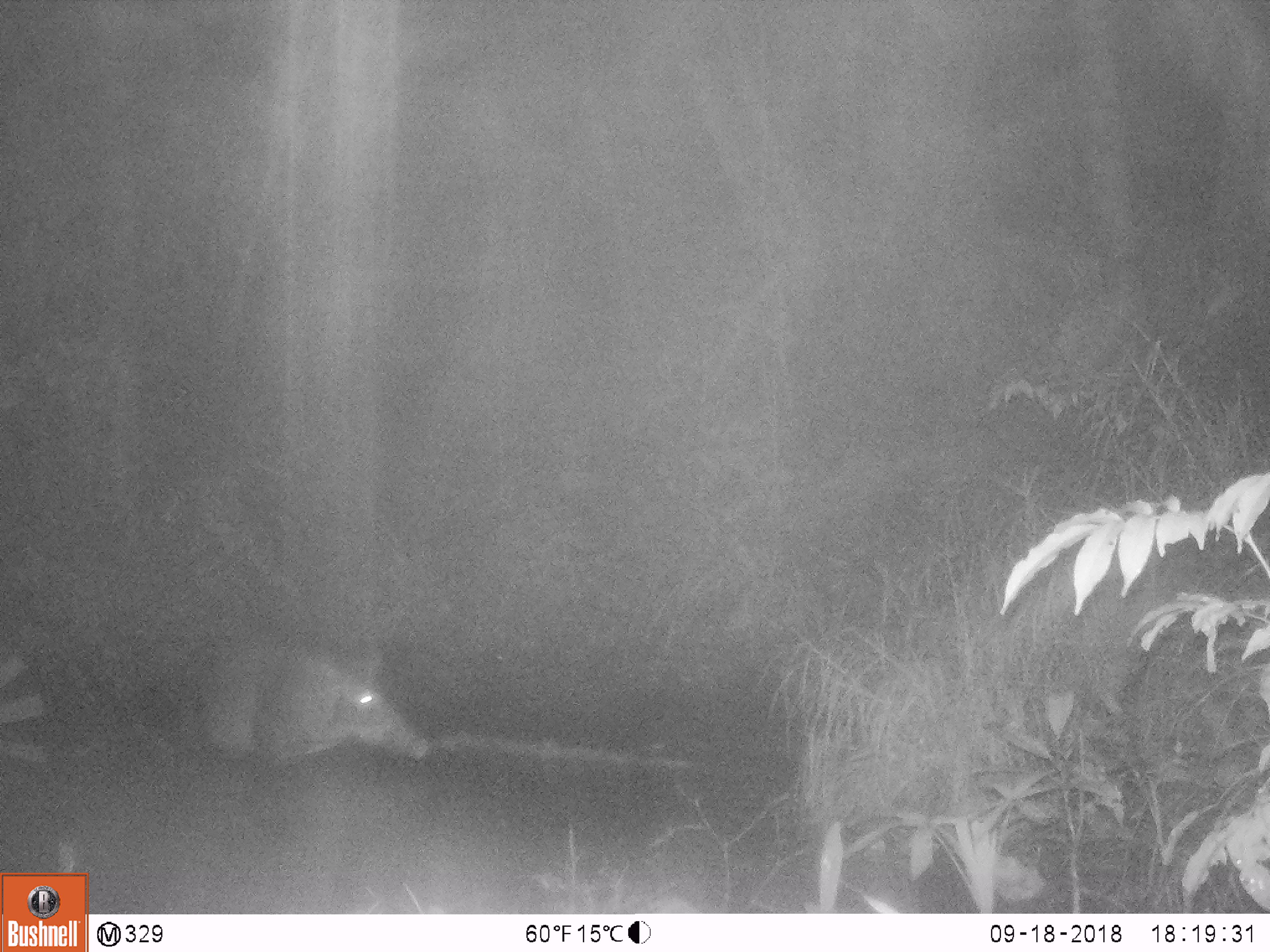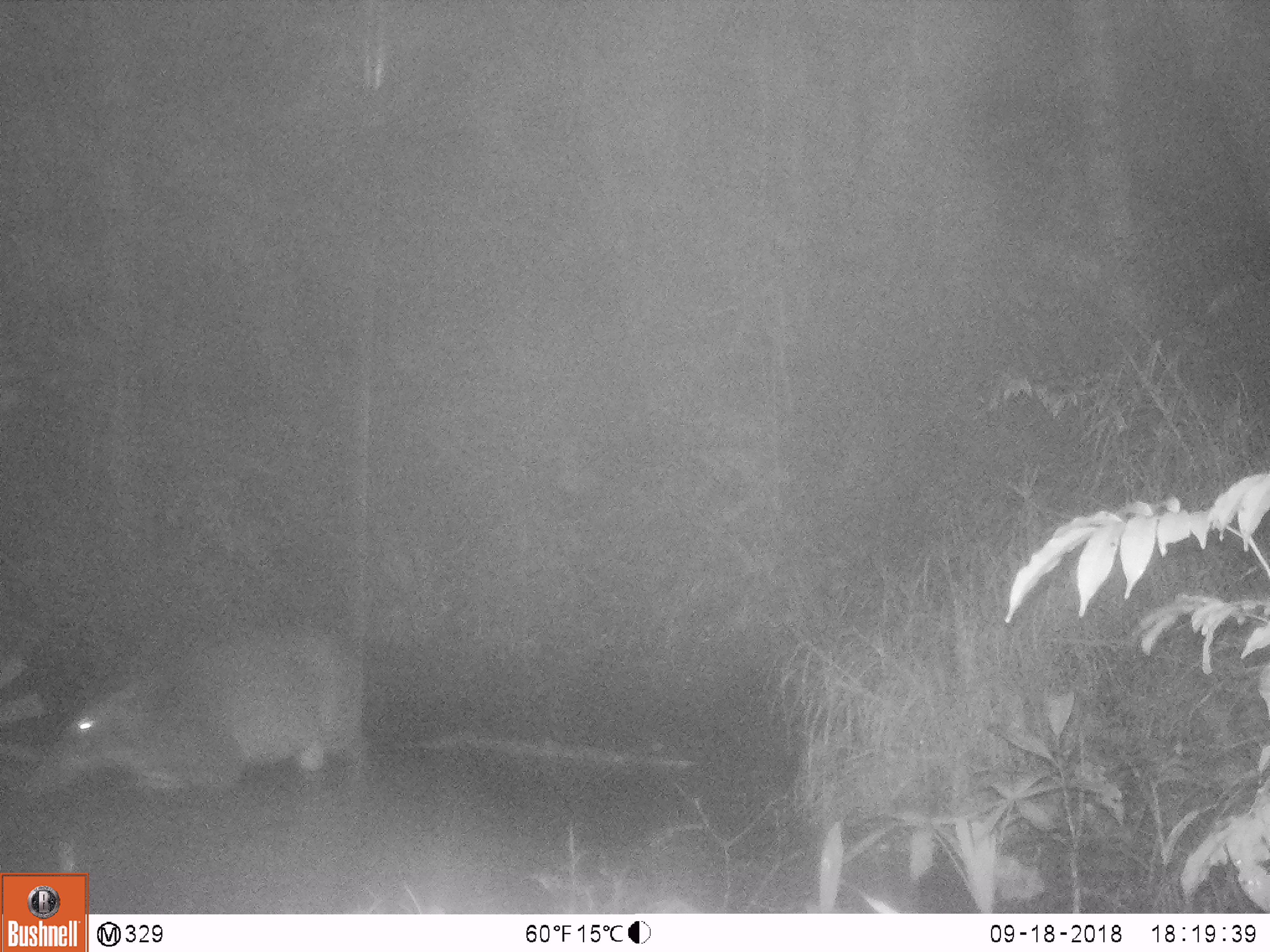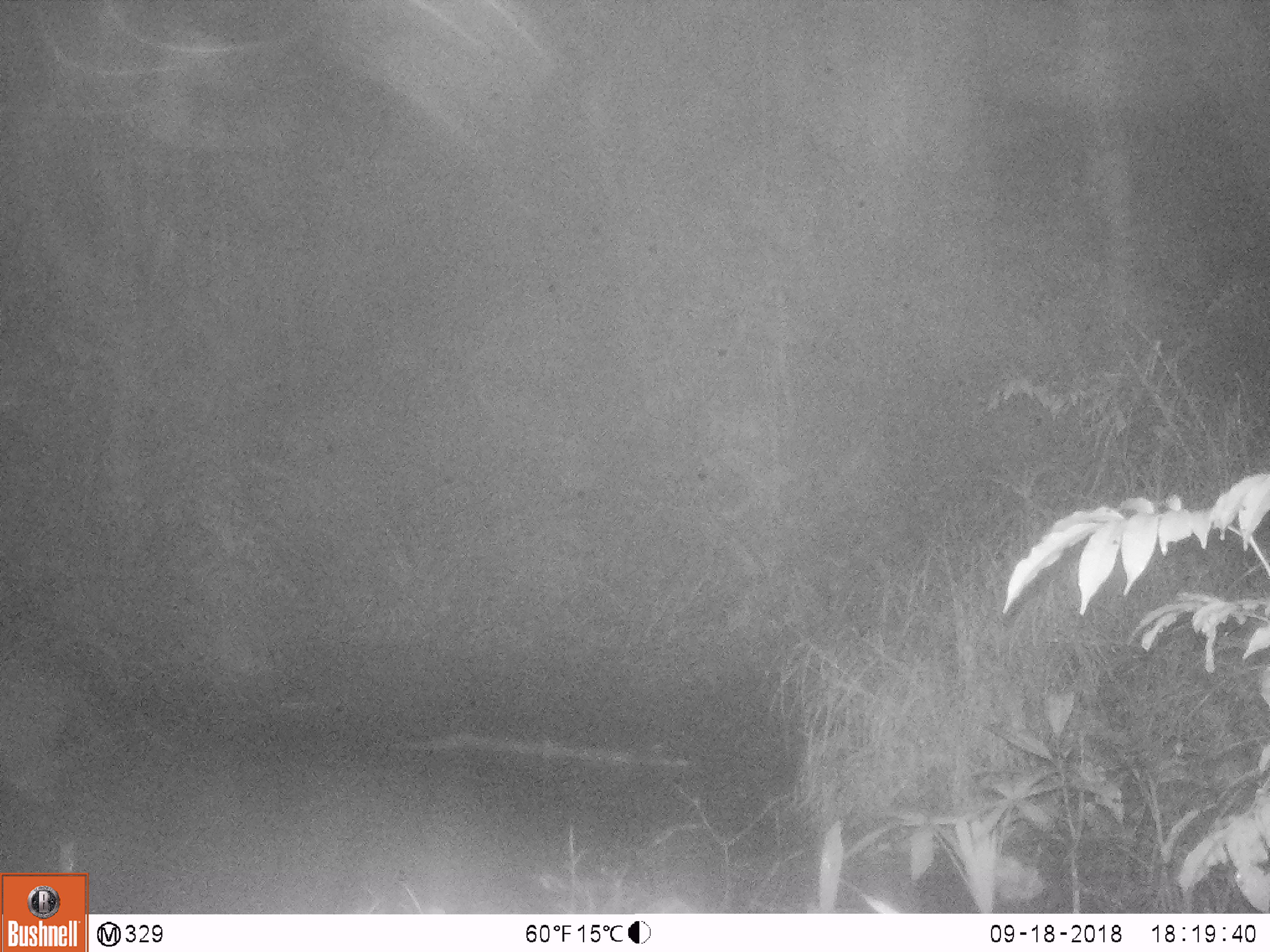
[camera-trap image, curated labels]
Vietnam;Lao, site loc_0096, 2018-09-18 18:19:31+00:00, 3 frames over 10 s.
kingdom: Animalia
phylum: Chordata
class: Mammalia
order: Artiodactyla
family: Suidae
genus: Sus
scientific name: Sus scrofa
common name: eurasian wild pig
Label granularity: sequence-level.